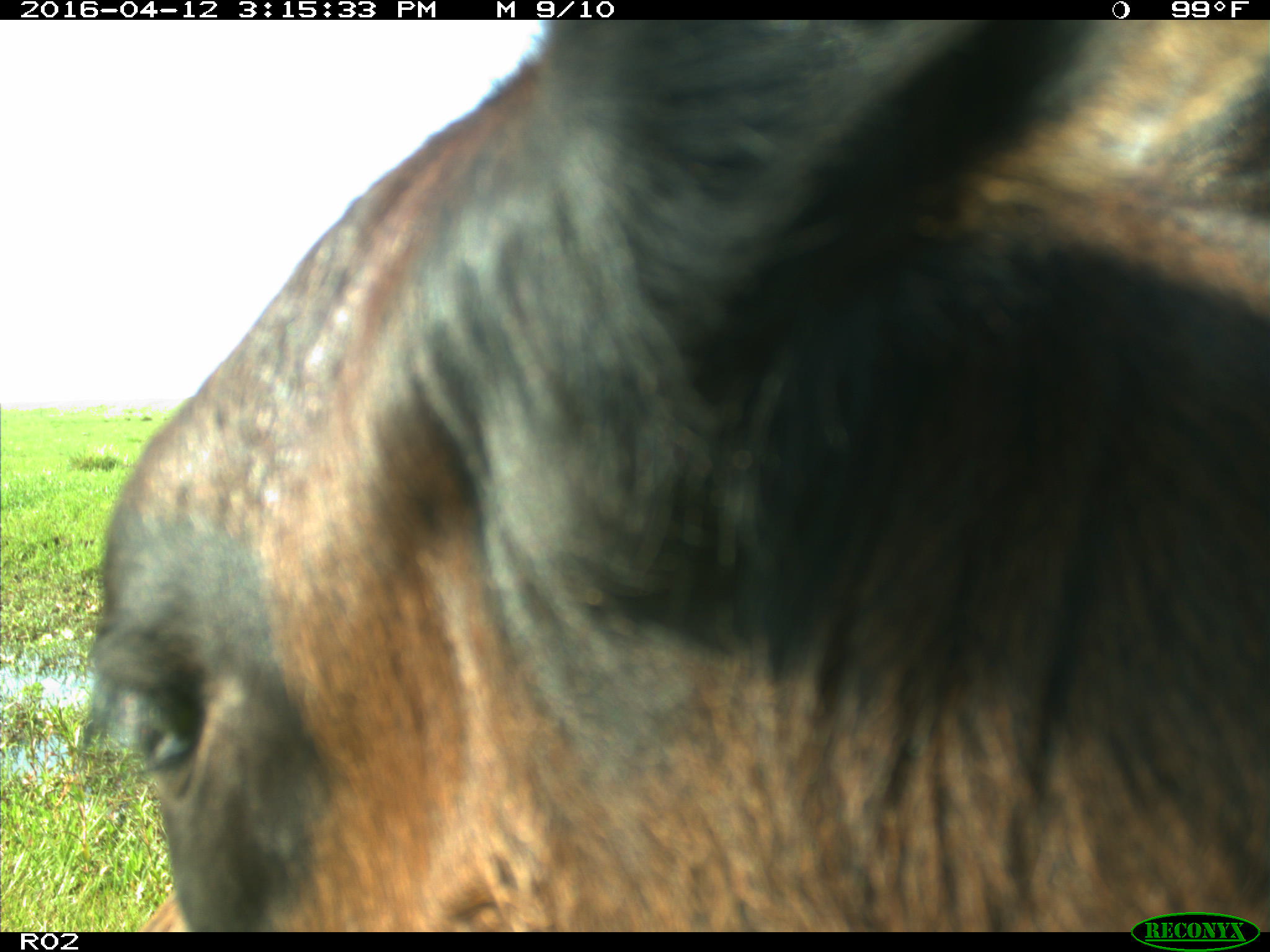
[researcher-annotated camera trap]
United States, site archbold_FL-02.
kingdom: Animalia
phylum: Chordata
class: Mammalia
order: Artiodactyla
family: Bovidae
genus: Bos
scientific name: Bos taurus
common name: domestic cow